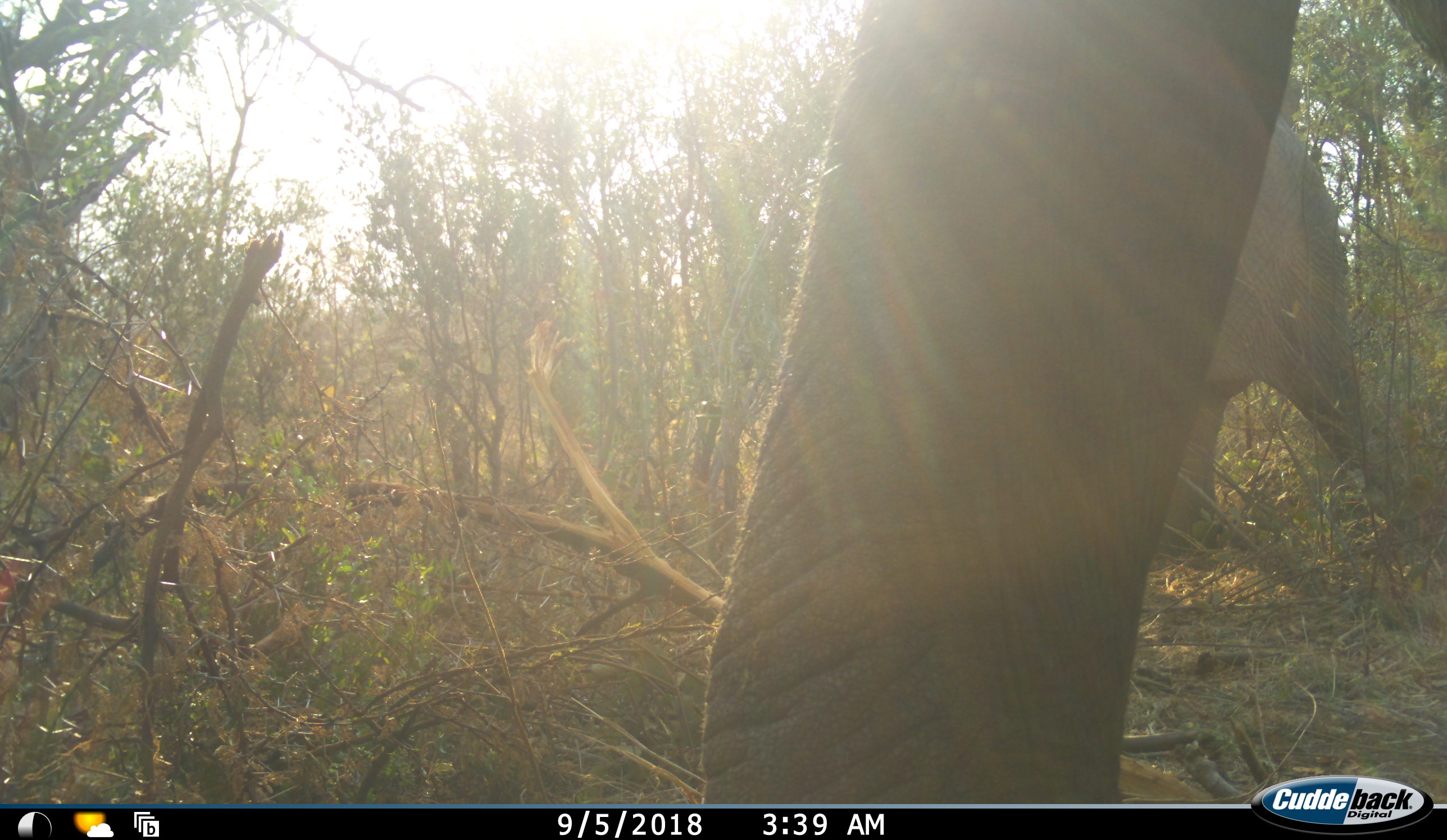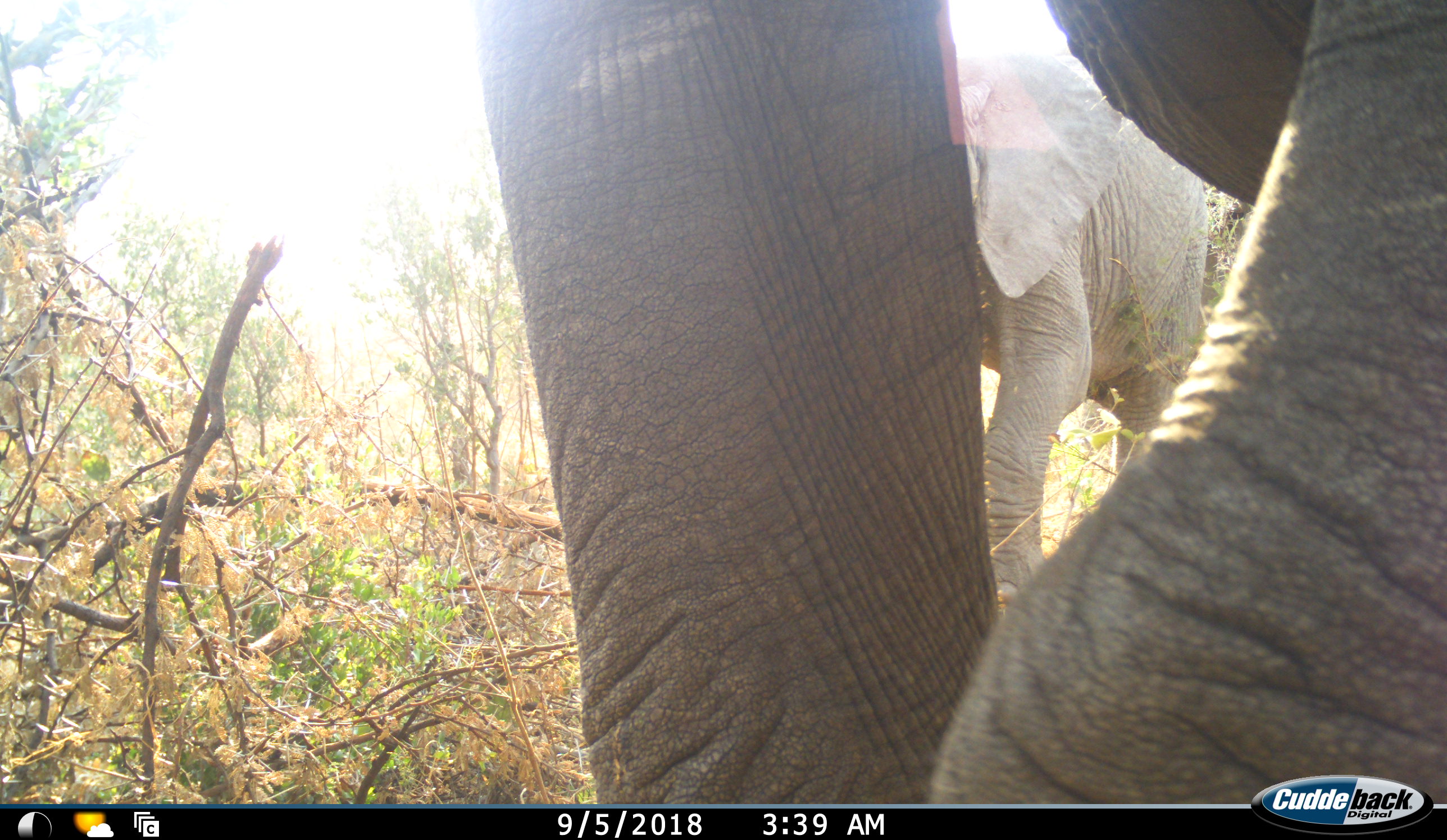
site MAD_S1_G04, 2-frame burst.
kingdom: Animalia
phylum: Chordata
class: Mammalia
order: Proboscidea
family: Elephantidae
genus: Loxodonta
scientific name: Loxodonta africana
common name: african bush elephant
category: elephant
Elephant (african bush elephant) (Loxodonta africana), count 3. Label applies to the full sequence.